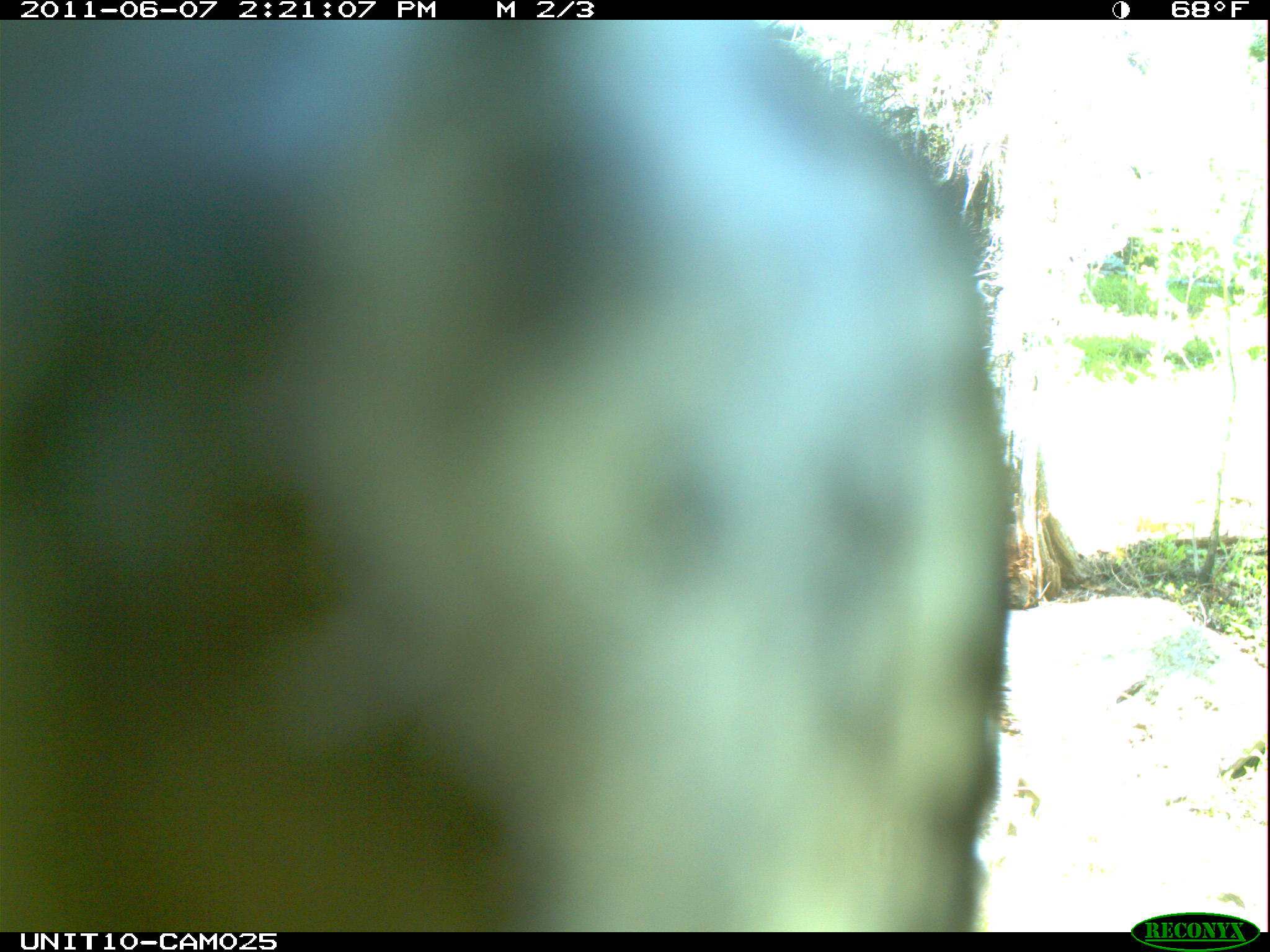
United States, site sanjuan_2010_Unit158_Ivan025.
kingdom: Animalia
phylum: Chordata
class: Aves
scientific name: Aves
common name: birds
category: unidentified bird